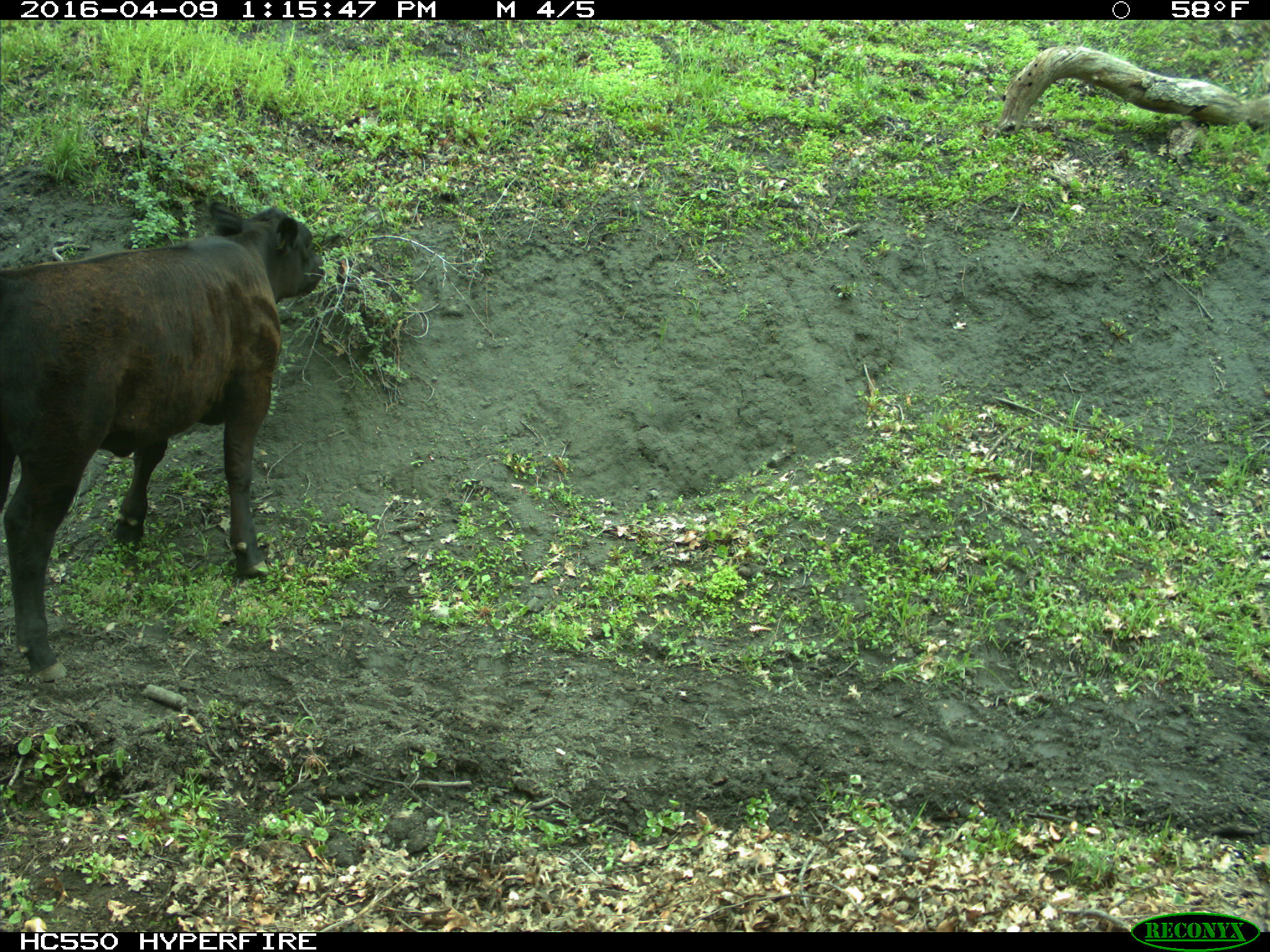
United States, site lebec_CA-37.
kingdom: Animalia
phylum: Chordata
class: Mammalia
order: Artiodactyla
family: Bovidae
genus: Bos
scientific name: Bos taurus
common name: domestic cow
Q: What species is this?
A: Bos taurus (domestic cow).